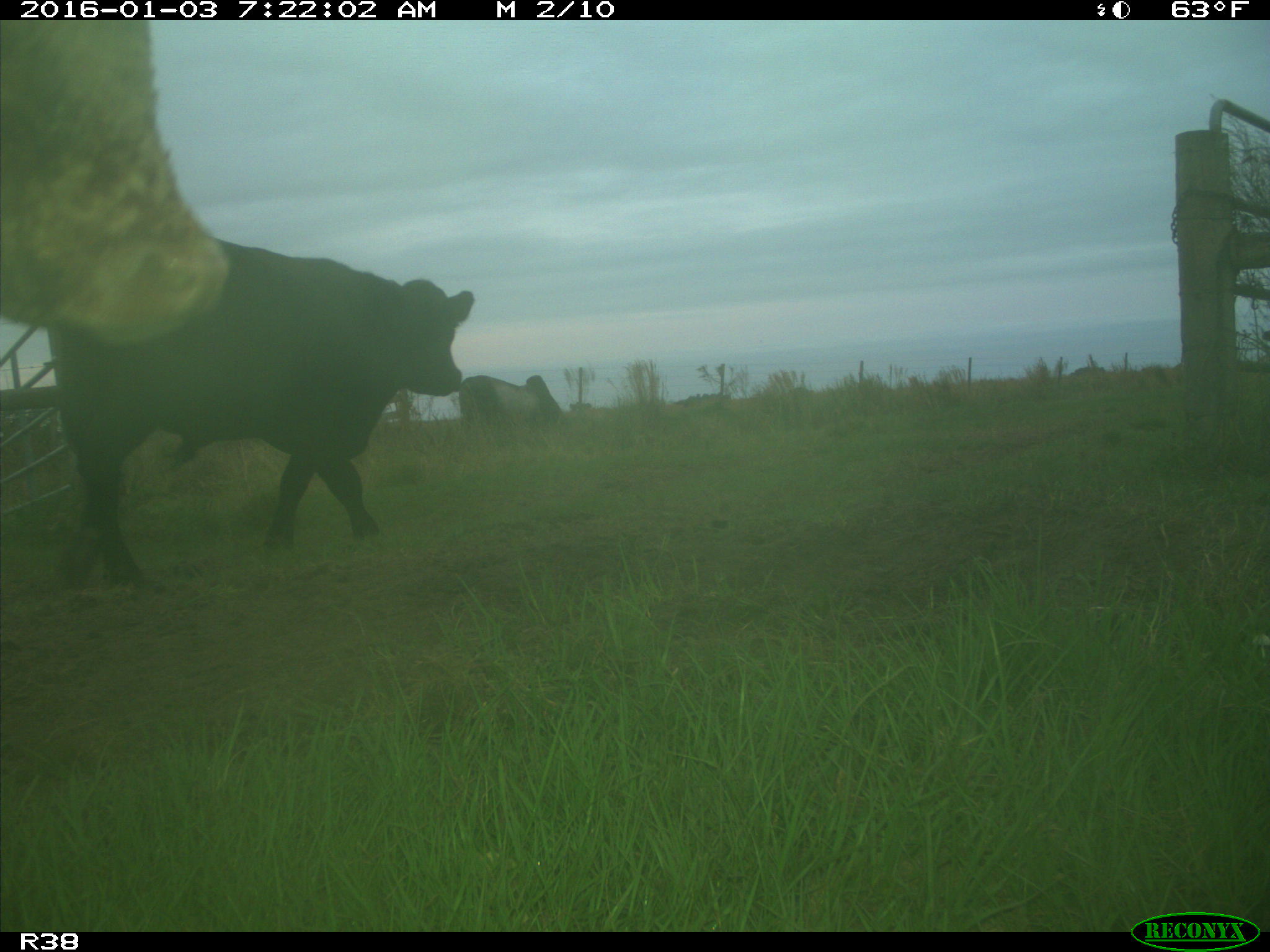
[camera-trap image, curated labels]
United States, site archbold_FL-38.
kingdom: Animalia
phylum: Chordata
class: Mammalia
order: Artiodactyla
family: Bovidae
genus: Bos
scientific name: Bos taurus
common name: domestic cow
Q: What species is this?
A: Bos taurus (domestic cow).